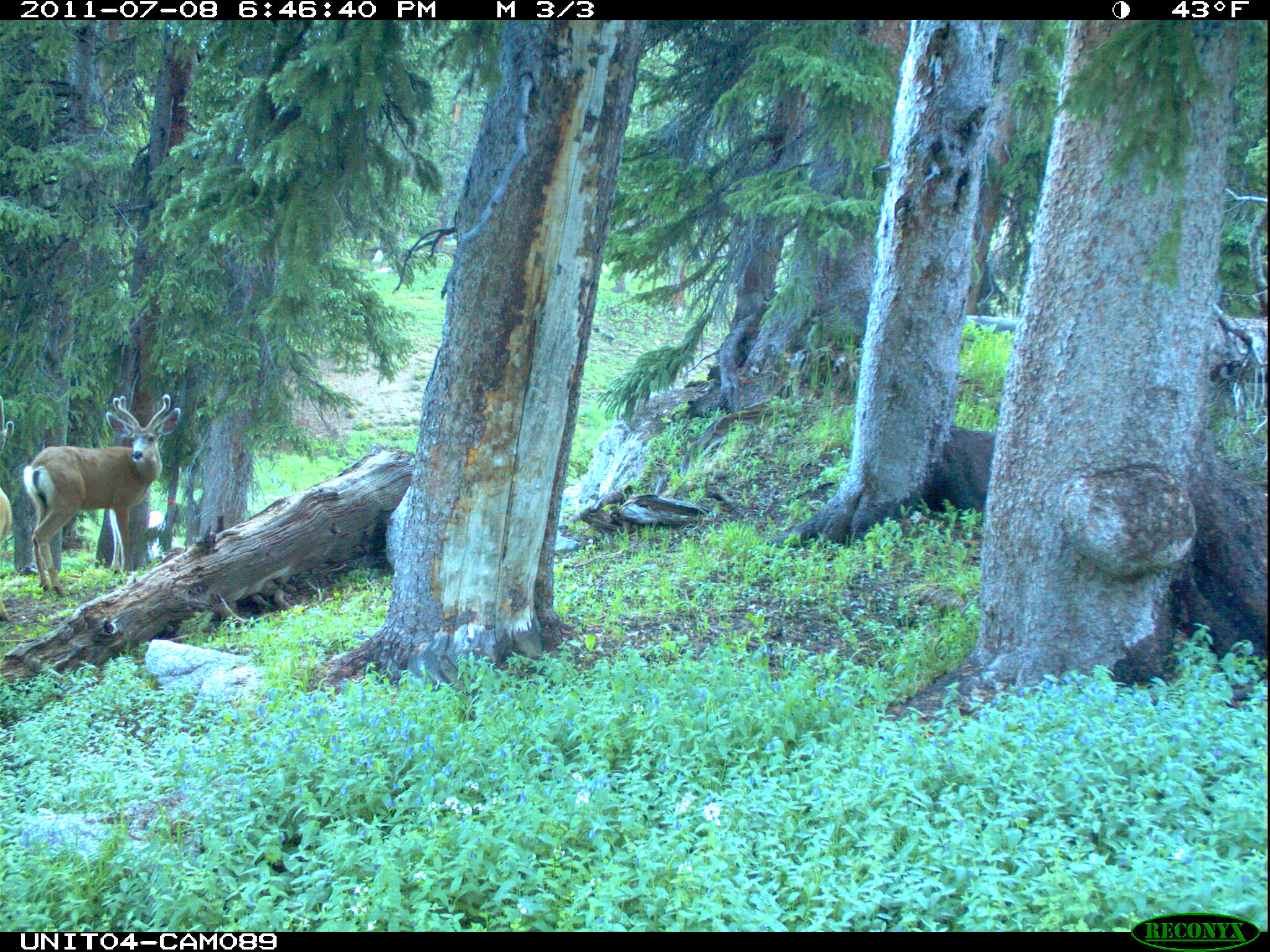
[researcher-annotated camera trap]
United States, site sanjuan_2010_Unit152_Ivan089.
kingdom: Animalia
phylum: Chordata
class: Mammalia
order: Artiodactyla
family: Cervidae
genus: Odocoileus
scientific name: Odocoileus hemionus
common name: mule deer